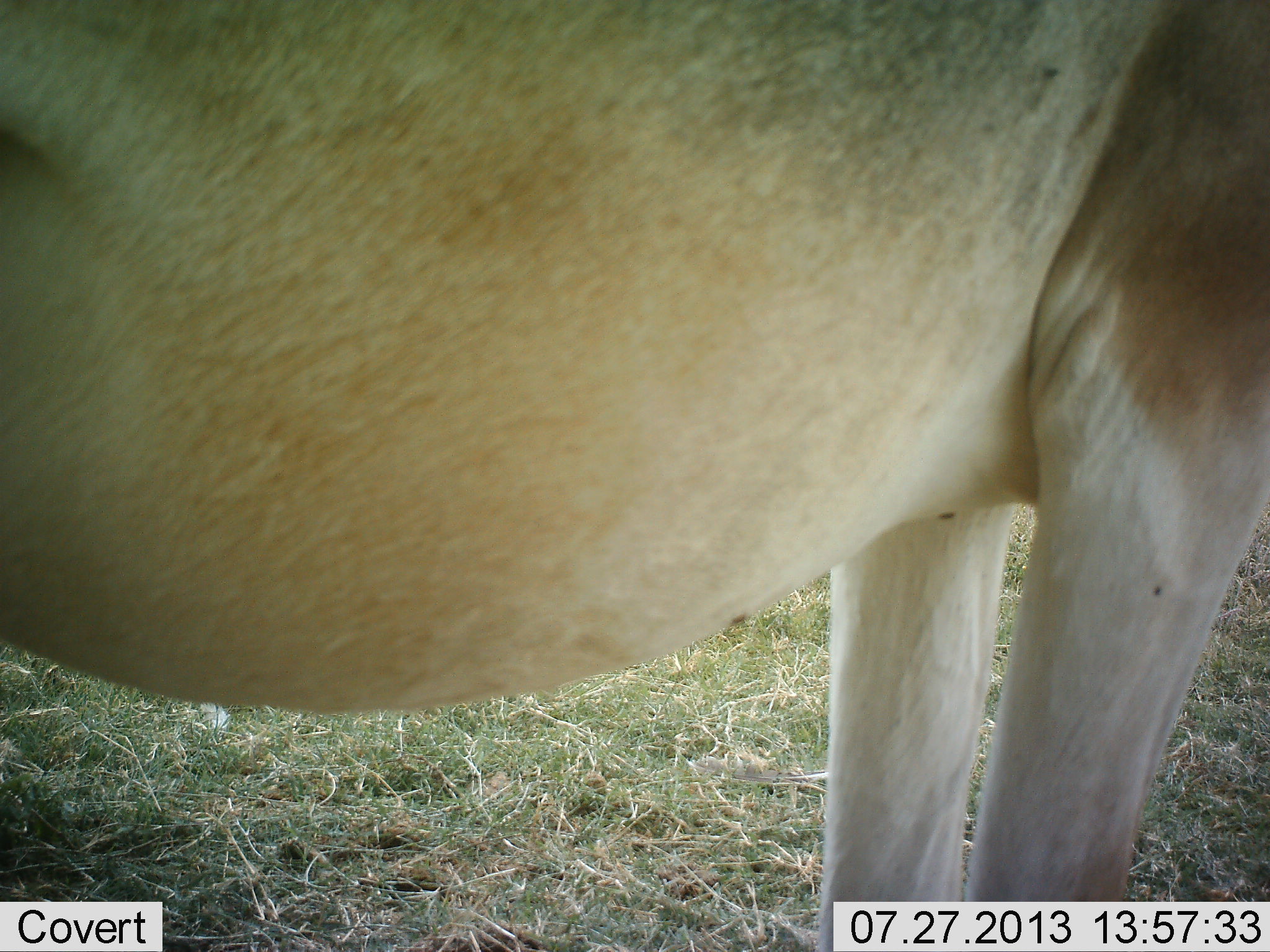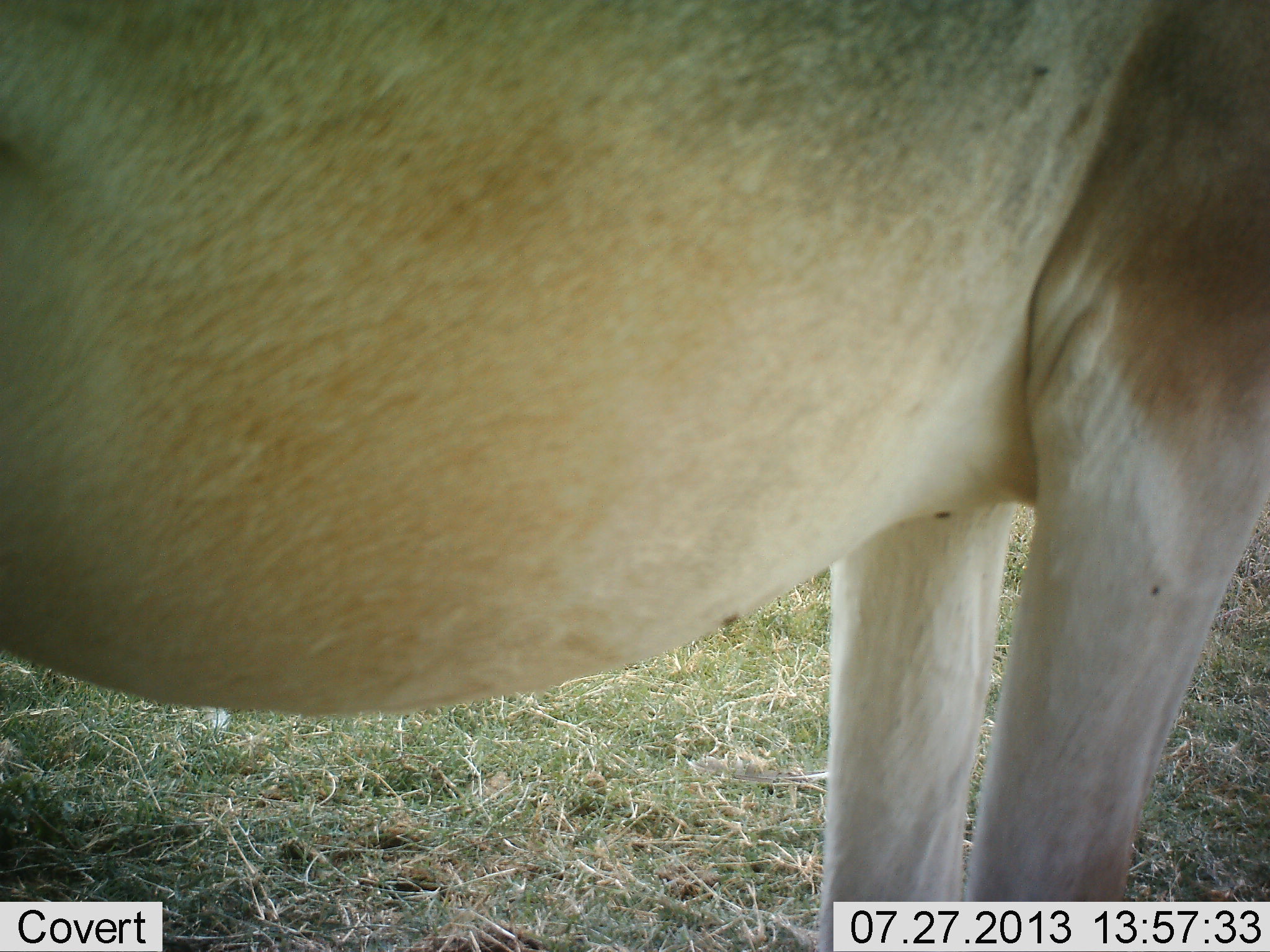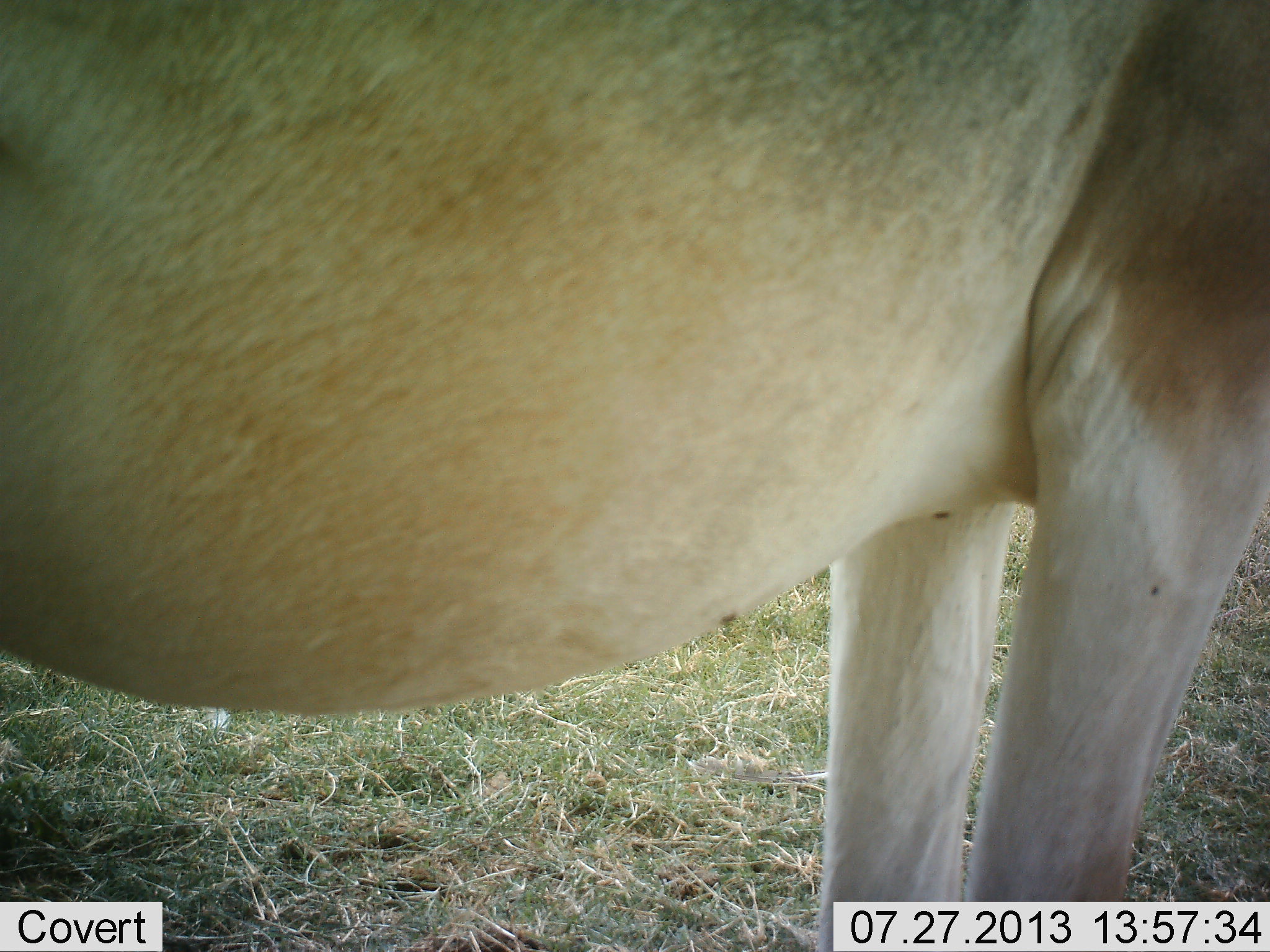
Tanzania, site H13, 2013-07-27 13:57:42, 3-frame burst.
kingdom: Animalia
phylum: Chordata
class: Mammalia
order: Artiodactyla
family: Bovidae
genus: Alcelaphus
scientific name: Alcelaphus buselaphus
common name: hartebeest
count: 1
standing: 100%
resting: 0%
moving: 0%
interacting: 0%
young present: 0%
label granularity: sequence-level